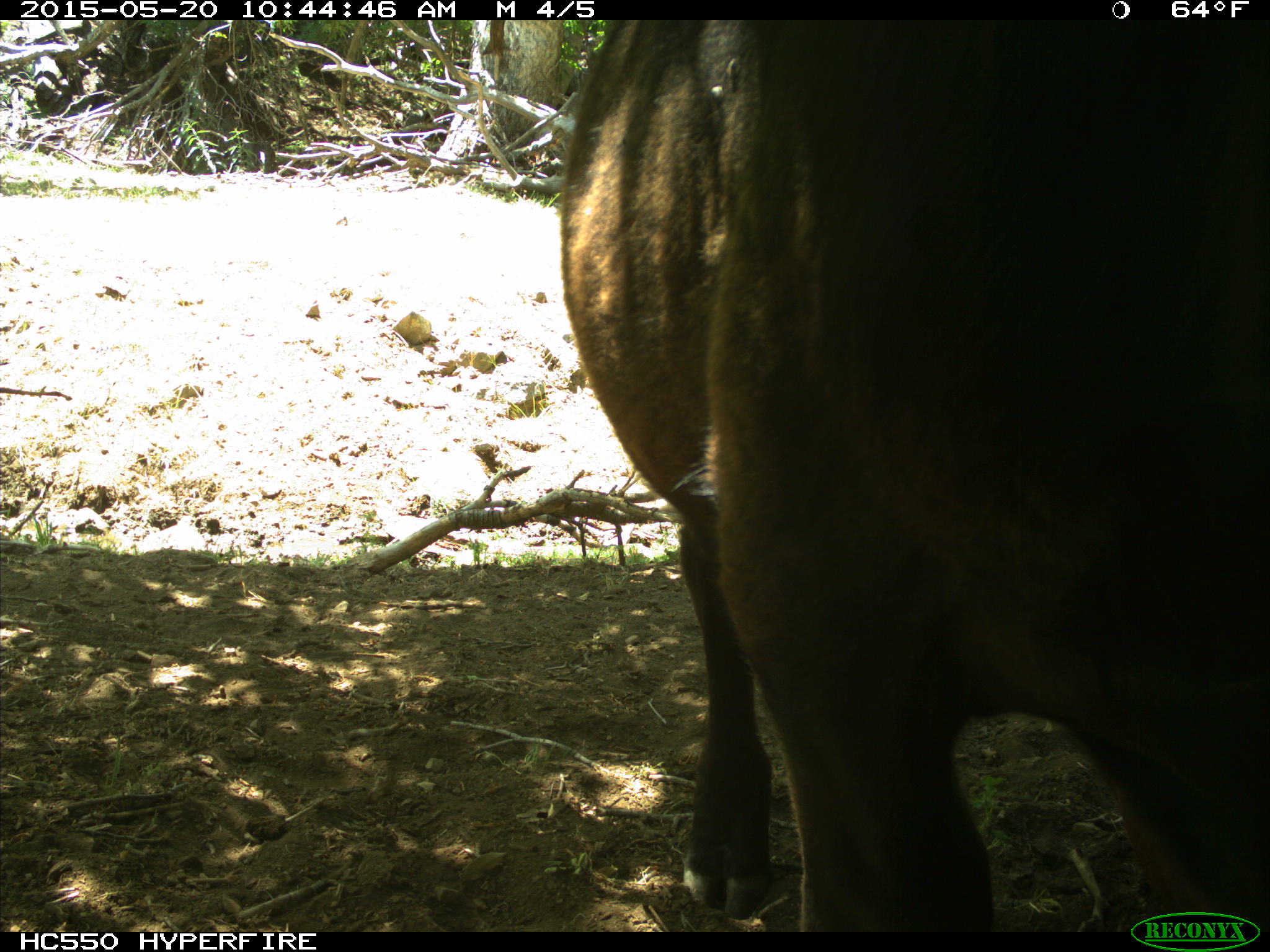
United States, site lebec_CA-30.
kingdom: Animalia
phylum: Chordata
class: Mammalia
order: Artiodactyla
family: Bovidae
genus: Bos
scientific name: Bos taurus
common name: domestic cow